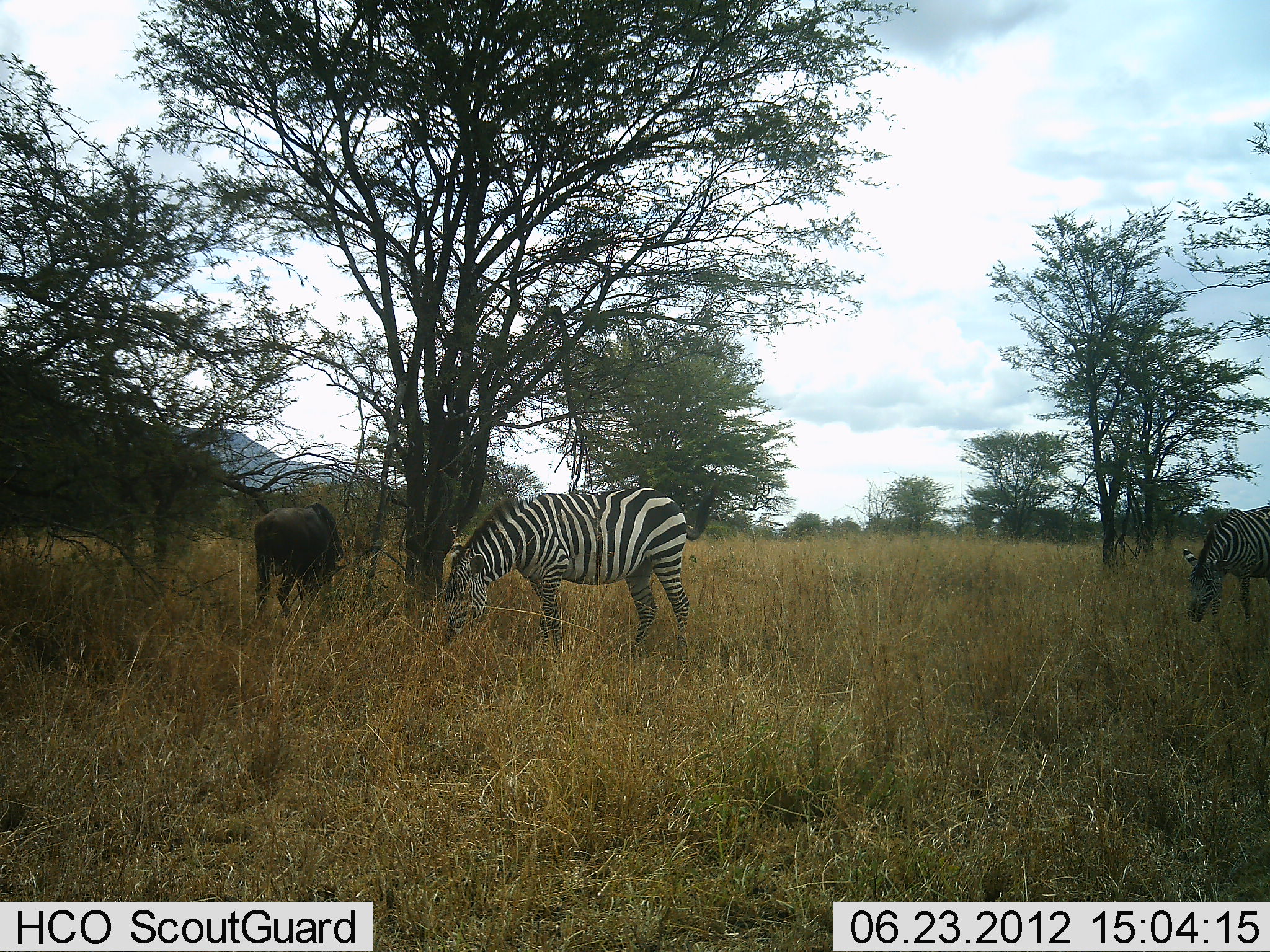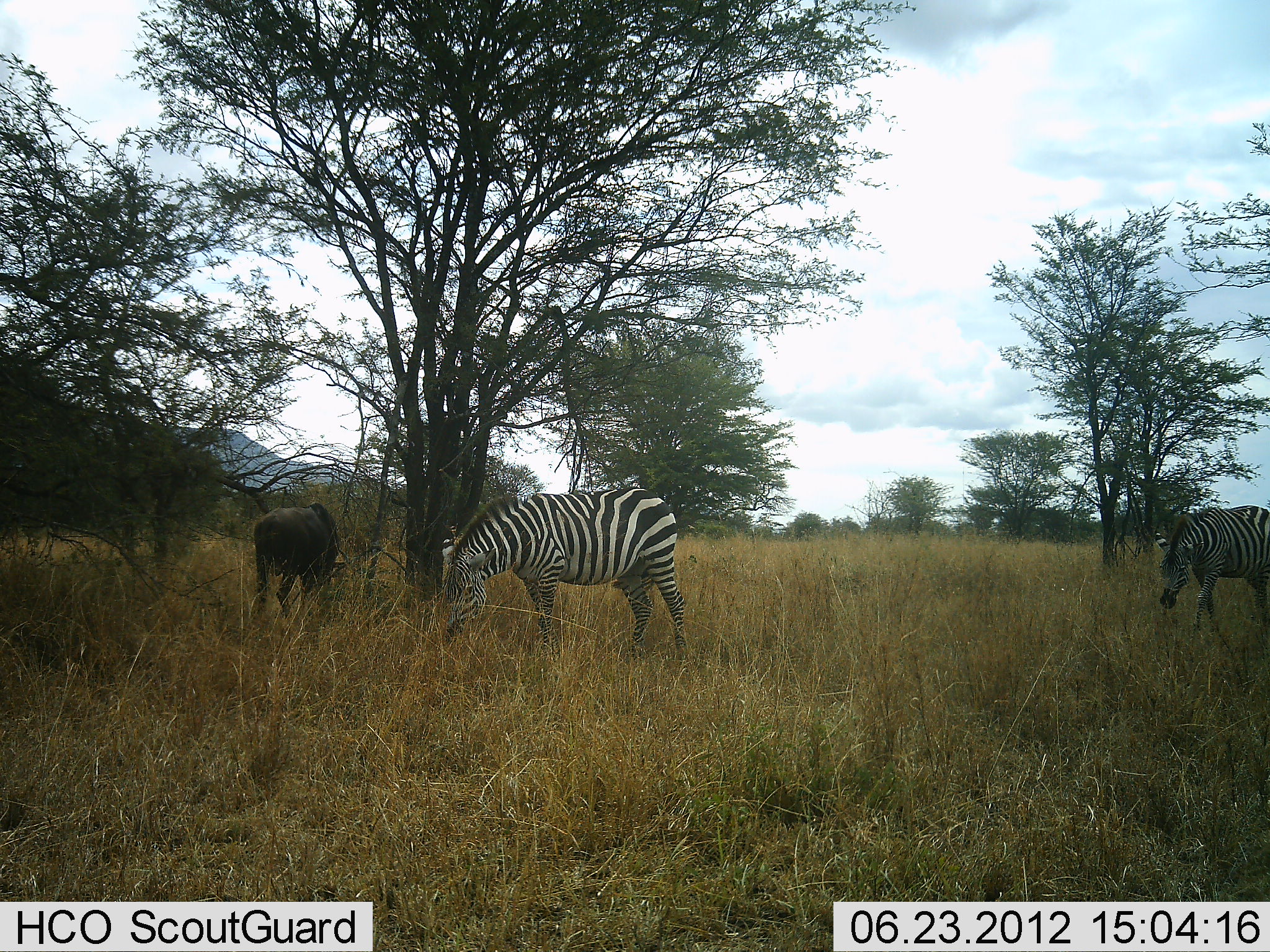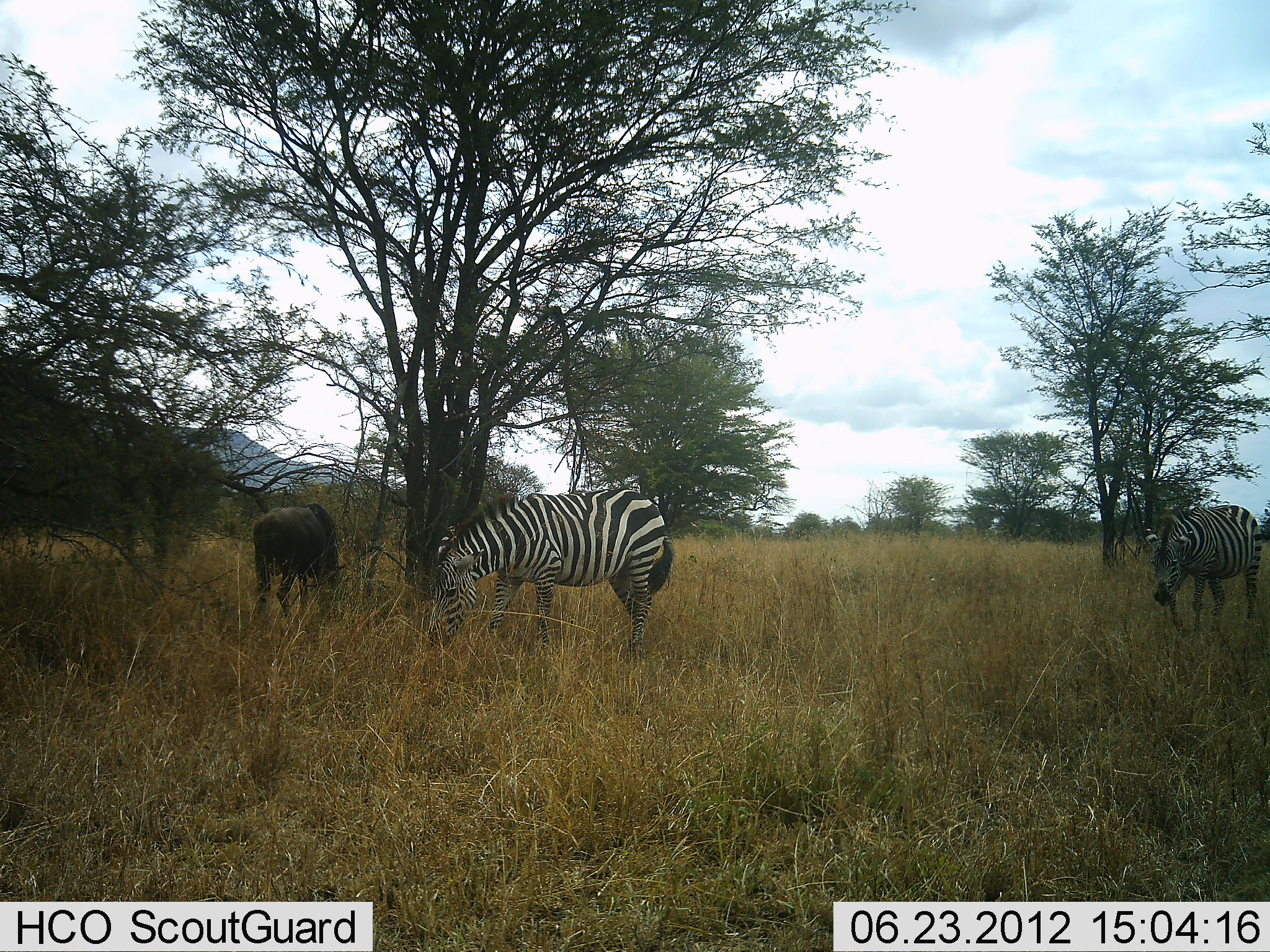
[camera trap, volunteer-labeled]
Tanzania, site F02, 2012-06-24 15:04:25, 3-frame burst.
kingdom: Animalia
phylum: Chordata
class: Mammalia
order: Artiodactyla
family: Bovidae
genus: Connochaetes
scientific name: Connochaetes taurinus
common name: blue wildebeest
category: wildebeest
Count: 1.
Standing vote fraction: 40%.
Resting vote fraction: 0%.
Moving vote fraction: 0%.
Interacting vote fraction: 0%.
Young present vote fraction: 0%.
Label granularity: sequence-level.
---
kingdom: Animalia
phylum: Chordata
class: Mammalia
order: Perissodactyla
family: Equidae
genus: Equus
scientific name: Equus quagga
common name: plains zebra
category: zebra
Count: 2.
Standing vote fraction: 45%.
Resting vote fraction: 0%.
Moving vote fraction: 73%.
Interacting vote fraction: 0%.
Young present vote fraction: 0%.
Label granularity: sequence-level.